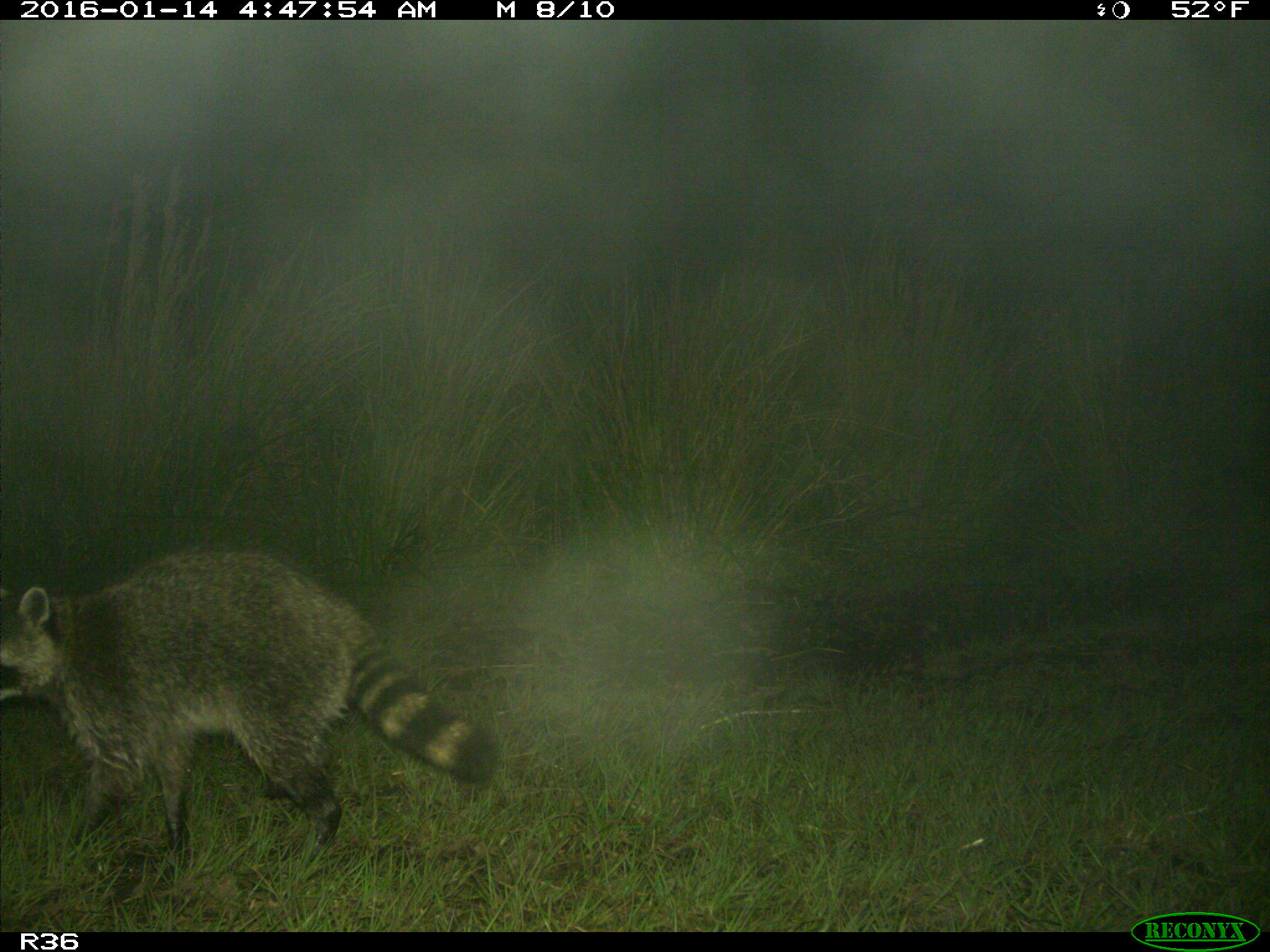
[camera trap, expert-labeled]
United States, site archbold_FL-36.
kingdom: Animalia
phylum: Chordata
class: Mammalia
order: Carnivora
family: Procyonidae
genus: Procyon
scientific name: Procyon lotor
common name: common raccoon